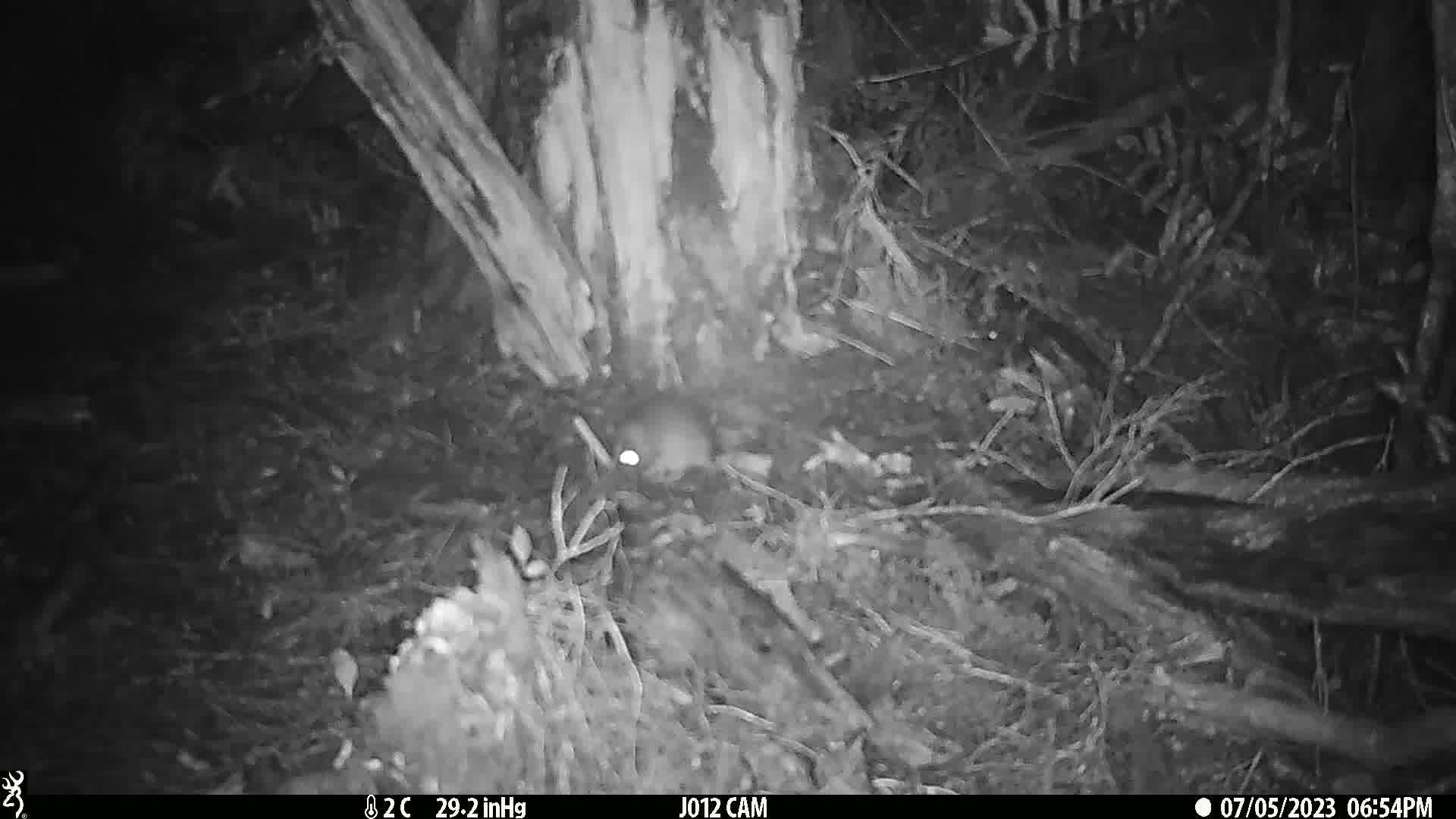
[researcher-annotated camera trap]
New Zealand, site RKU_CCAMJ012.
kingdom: Animalia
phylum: Chordata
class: Mammalia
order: Rodentia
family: Muridae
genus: Rattus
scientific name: Rattus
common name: rat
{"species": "rat (Rattus)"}